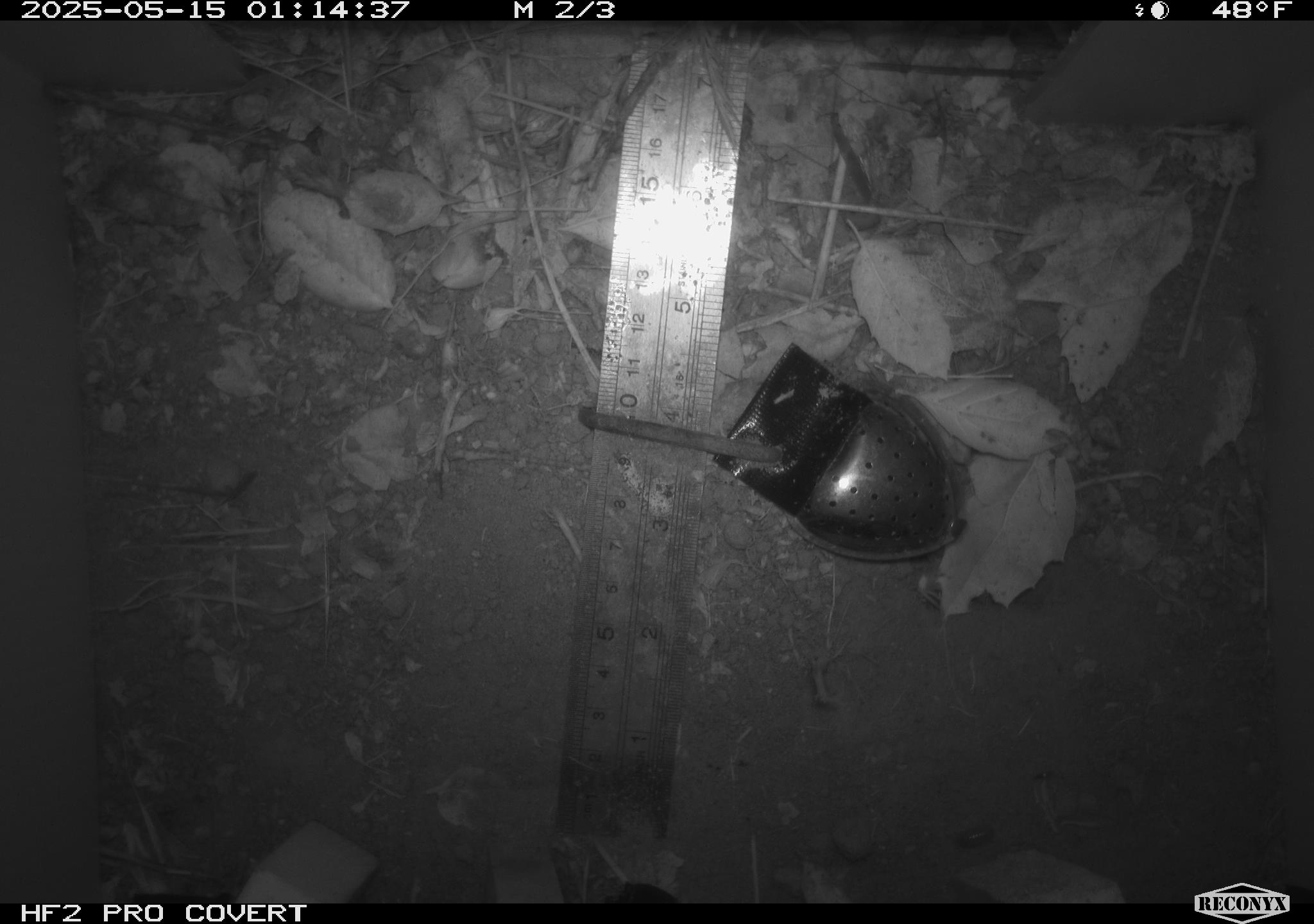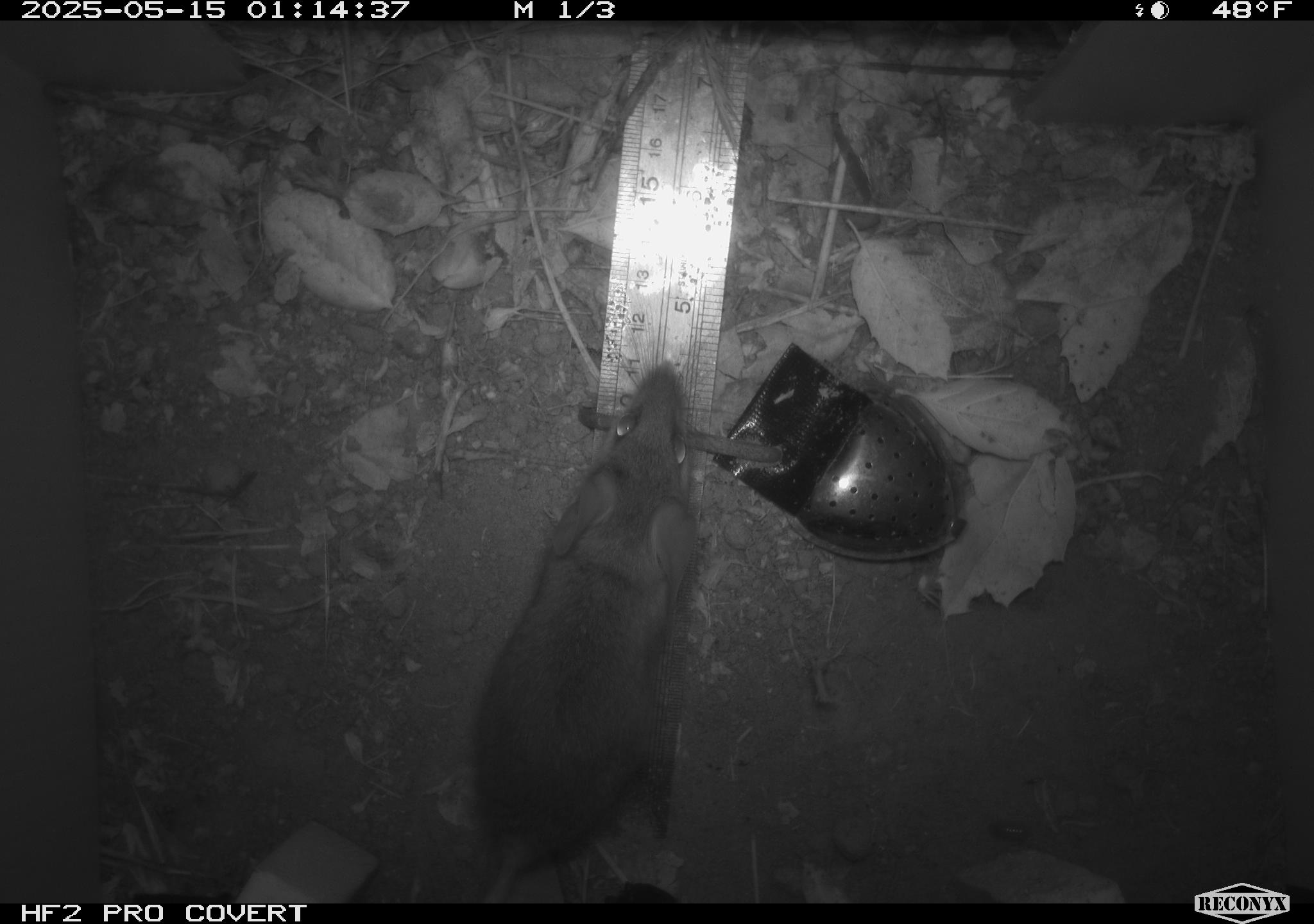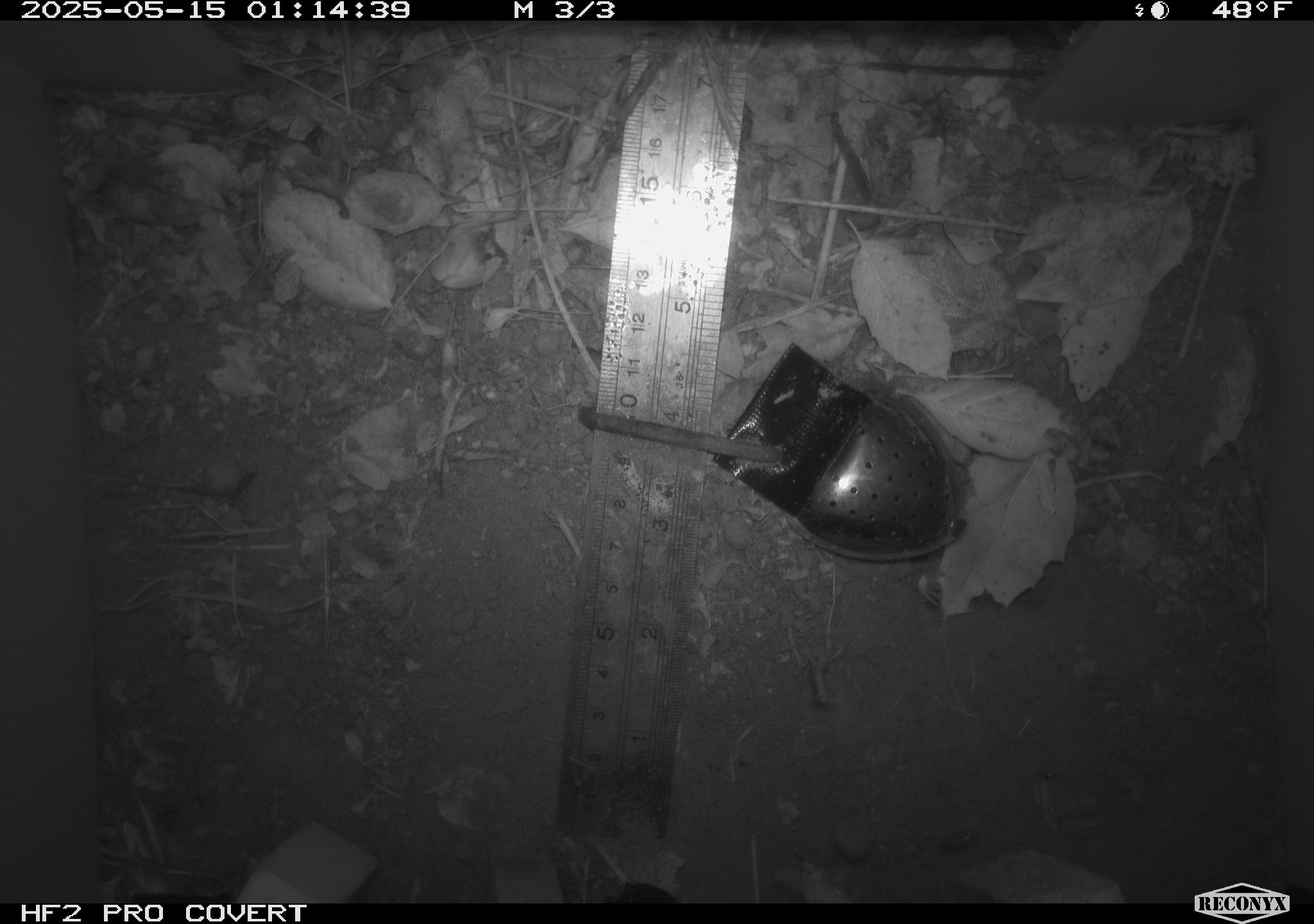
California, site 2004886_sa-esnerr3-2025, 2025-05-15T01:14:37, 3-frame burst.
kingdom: Animalia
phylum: Chordata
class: Mammalia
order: Rodentia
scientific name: Rodentia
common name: rodent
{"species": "rodent (Rodentia)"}